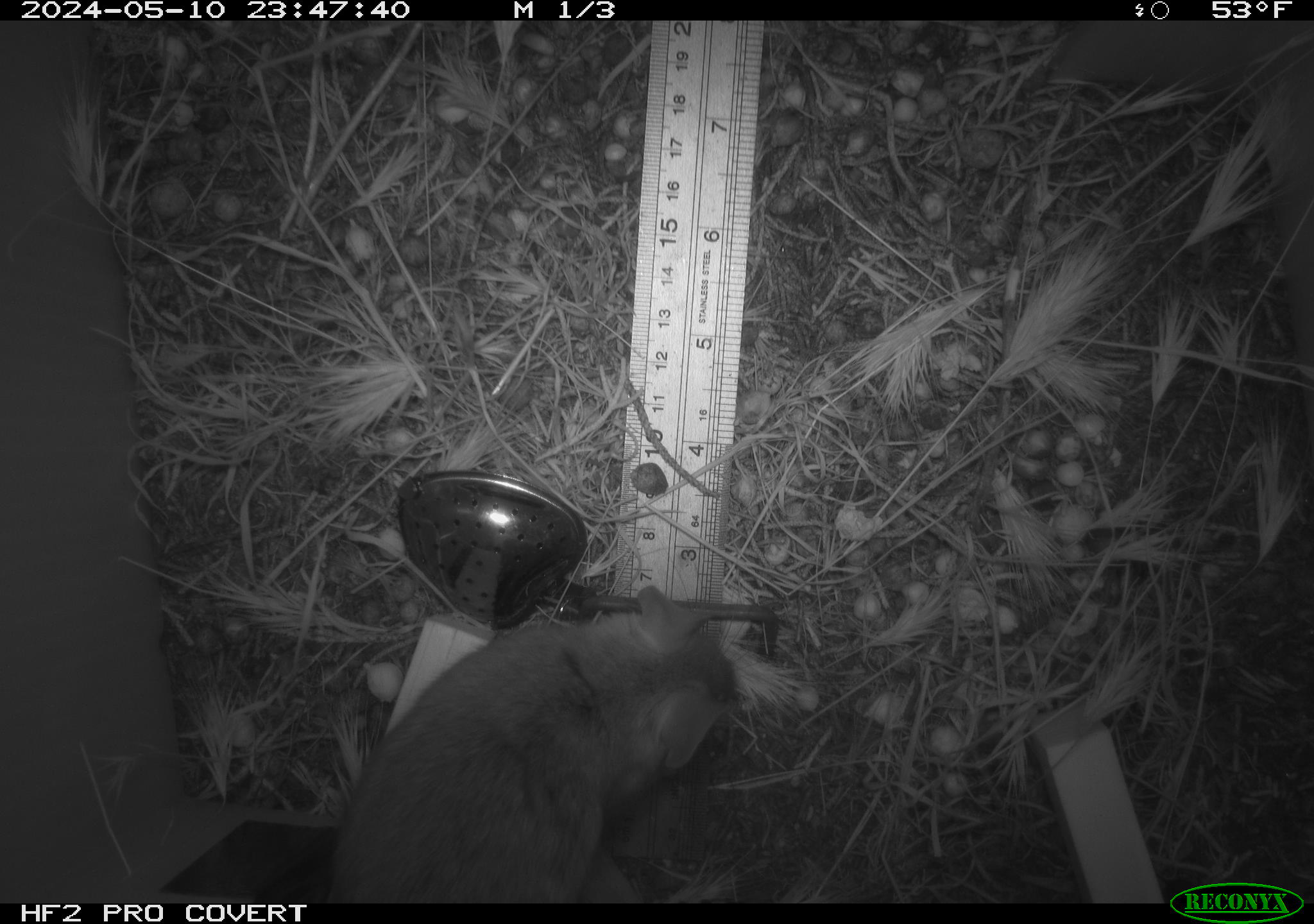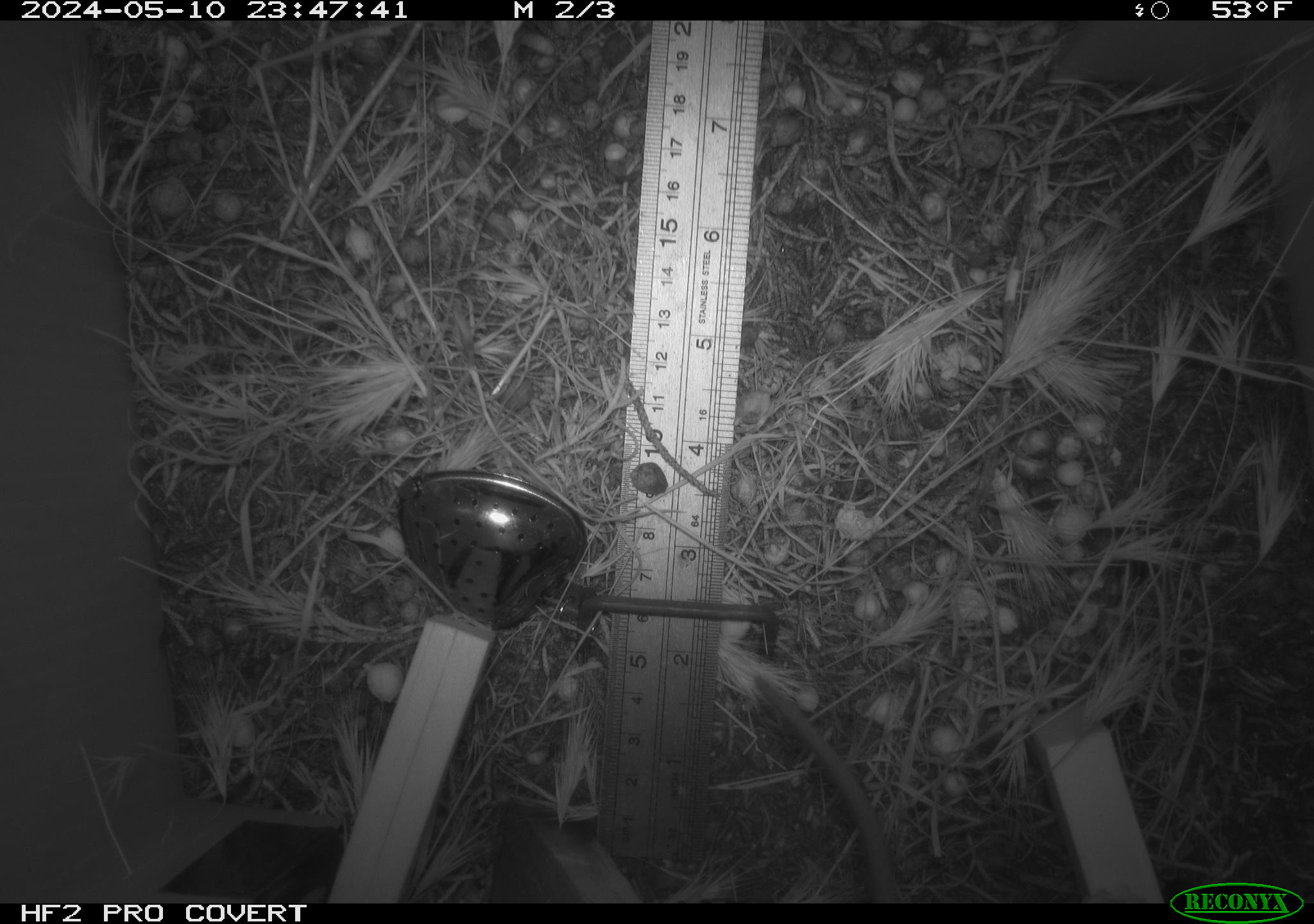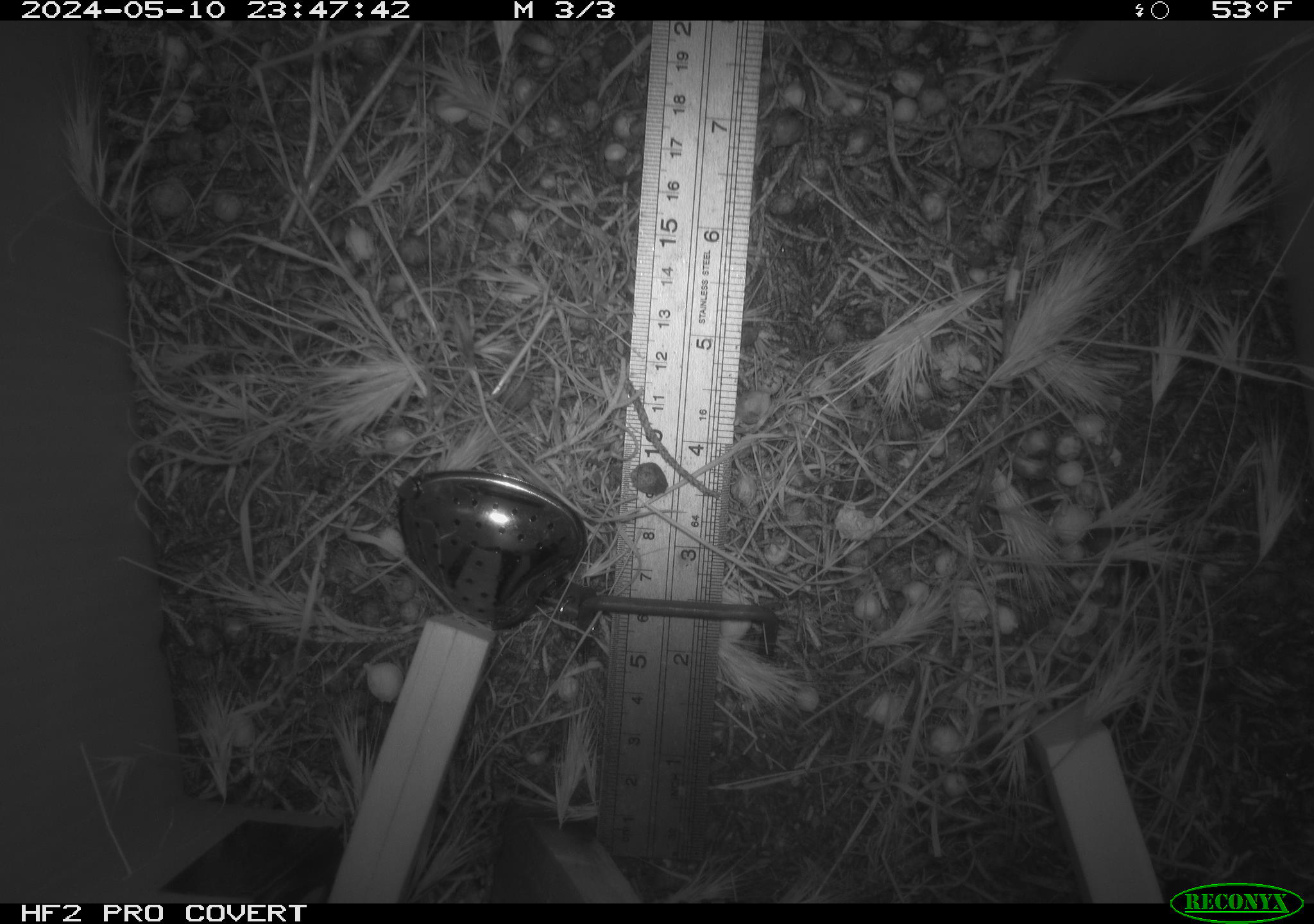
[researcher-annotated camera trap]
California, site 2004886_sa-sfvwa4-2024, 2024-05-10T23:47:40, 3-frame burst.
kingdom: Animalia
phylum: Chordata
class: Mammalia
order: Rodentia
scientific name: Rodentia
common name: mouse species